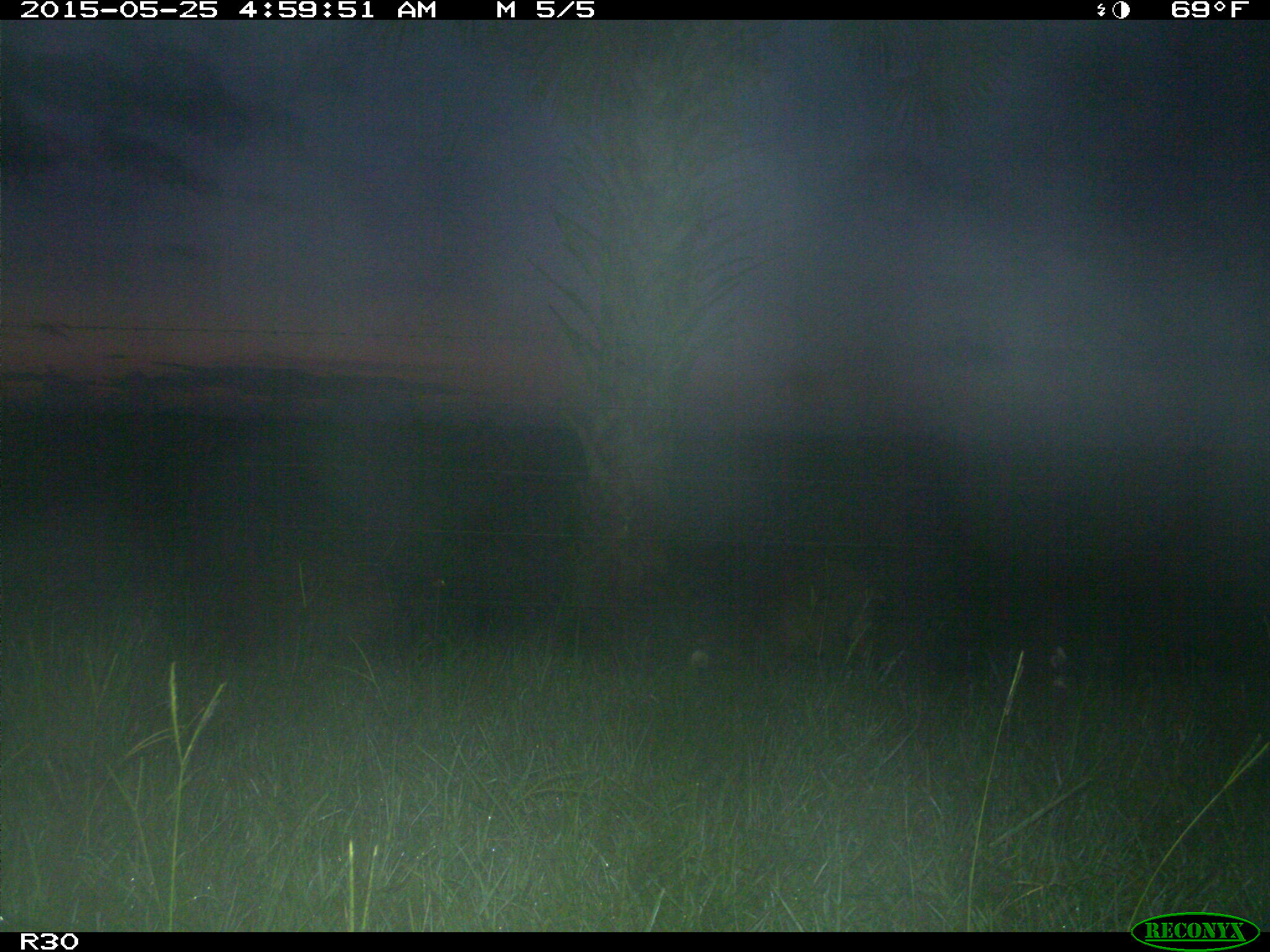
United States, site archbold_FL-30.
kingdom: Animalia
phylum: Chordata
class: Mammalia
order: Artiodactyla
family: Suidae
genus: Sus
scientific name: Sus scrofa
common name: wild boar